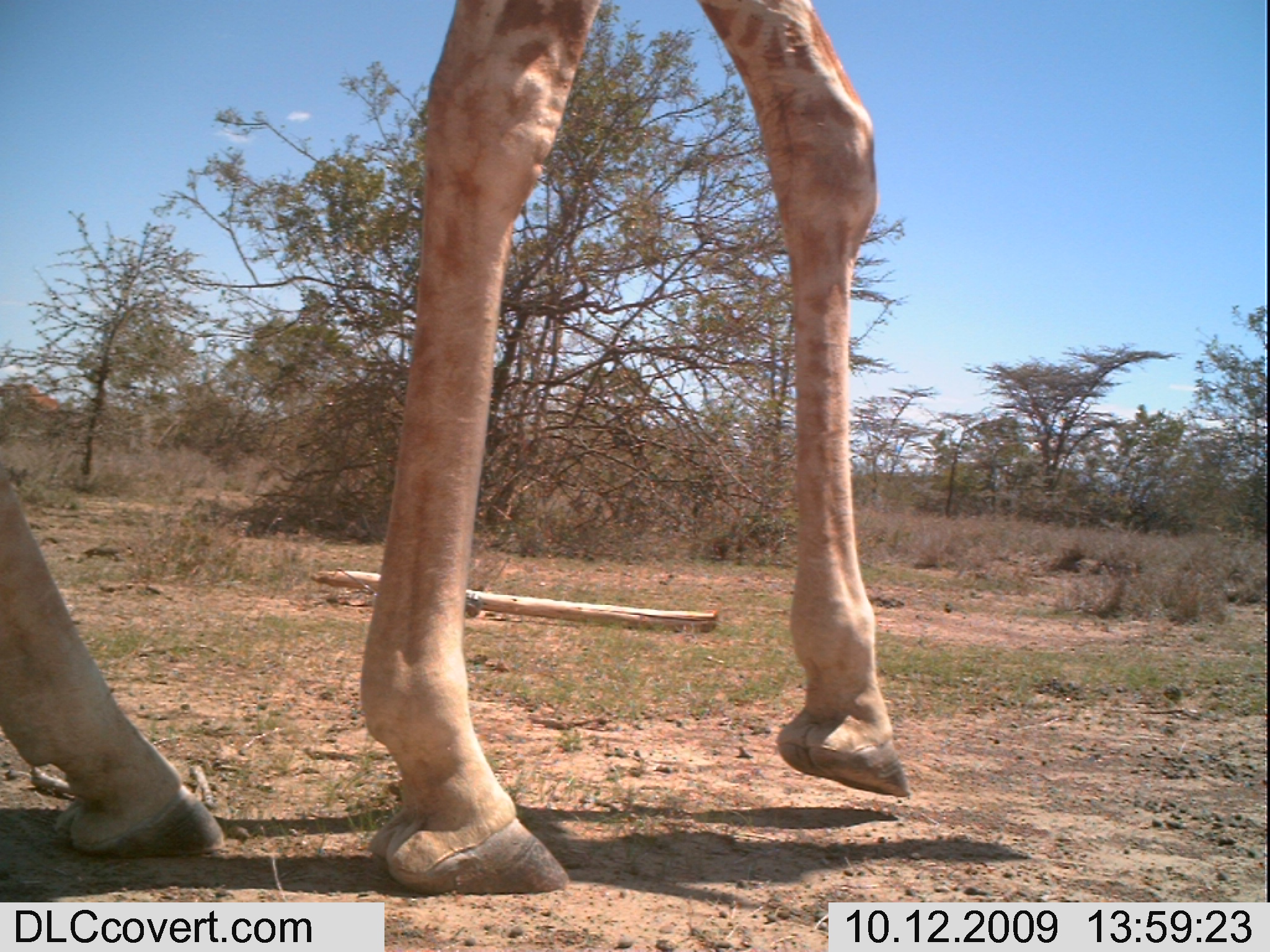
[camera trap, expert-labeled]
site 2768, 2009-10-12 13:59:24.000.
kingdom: Animalia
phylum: Chordata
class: Mammalia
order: Artiodactyla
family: Giraffidae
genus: Giraffa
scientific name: Giraffa camelopardalis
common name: giraffe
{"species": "Giraffa camelopardalis (giraffe)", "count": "1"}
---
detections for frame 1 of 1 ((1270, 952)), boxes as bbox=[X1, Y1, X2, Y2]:
giraffa camelopardalis: bbox=[0, 0, 927, 912]